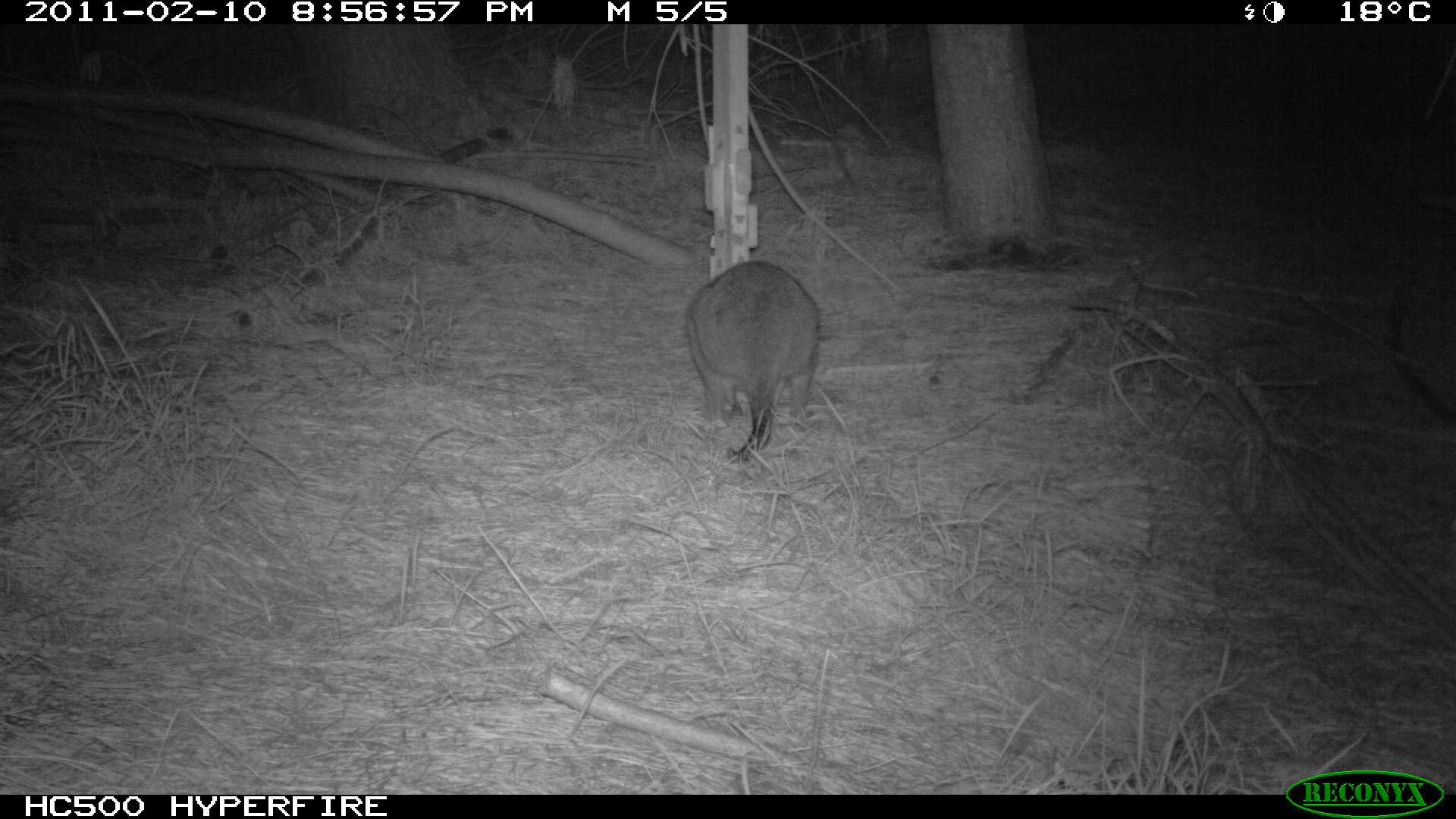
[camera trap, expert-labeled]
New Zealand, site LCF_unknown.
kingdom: Animalia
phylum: Chordata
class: Mammalia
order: Diprotodontia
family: Macropodidae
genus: Notamacropus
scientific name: Notamacropus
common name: wallaby